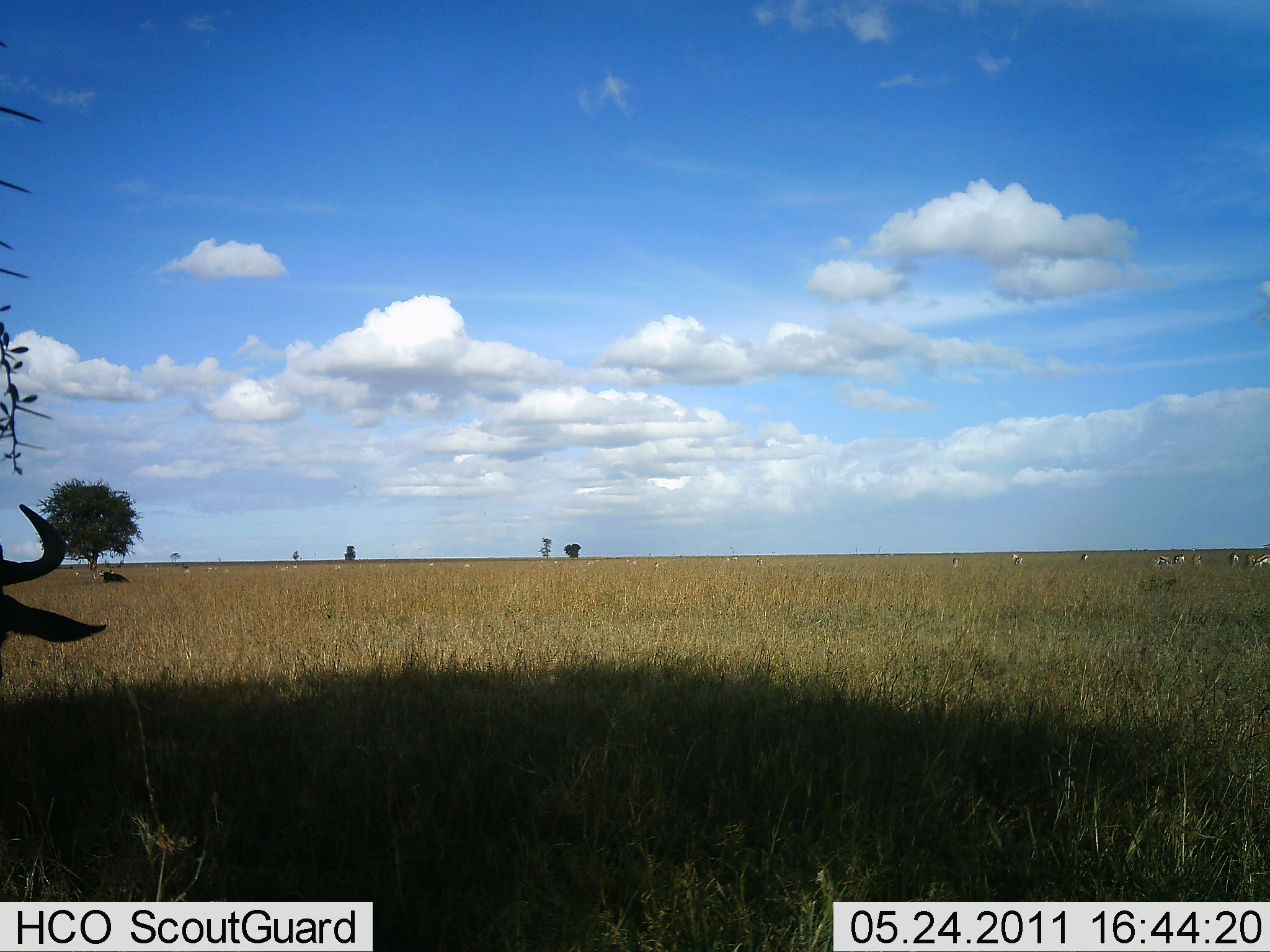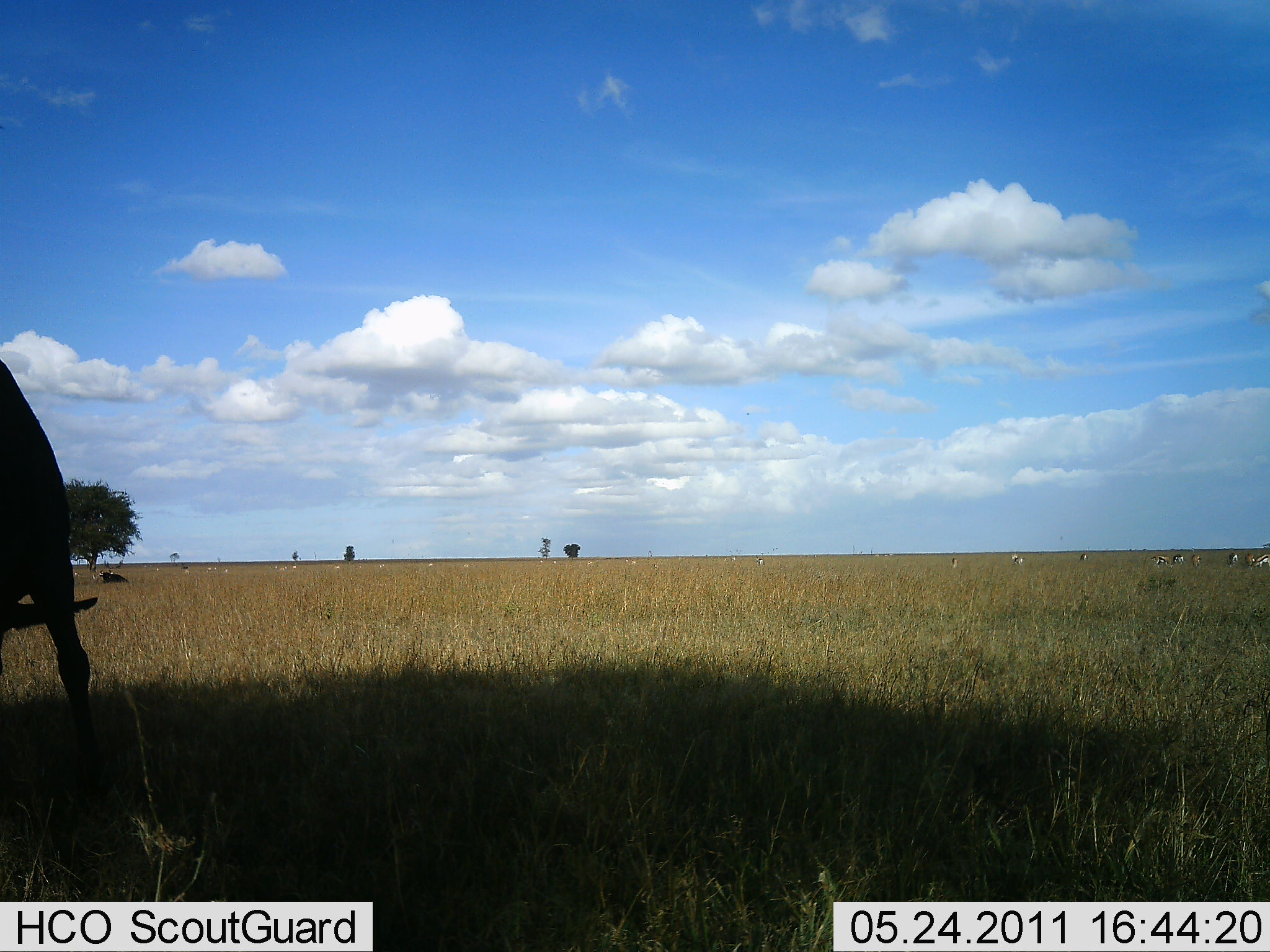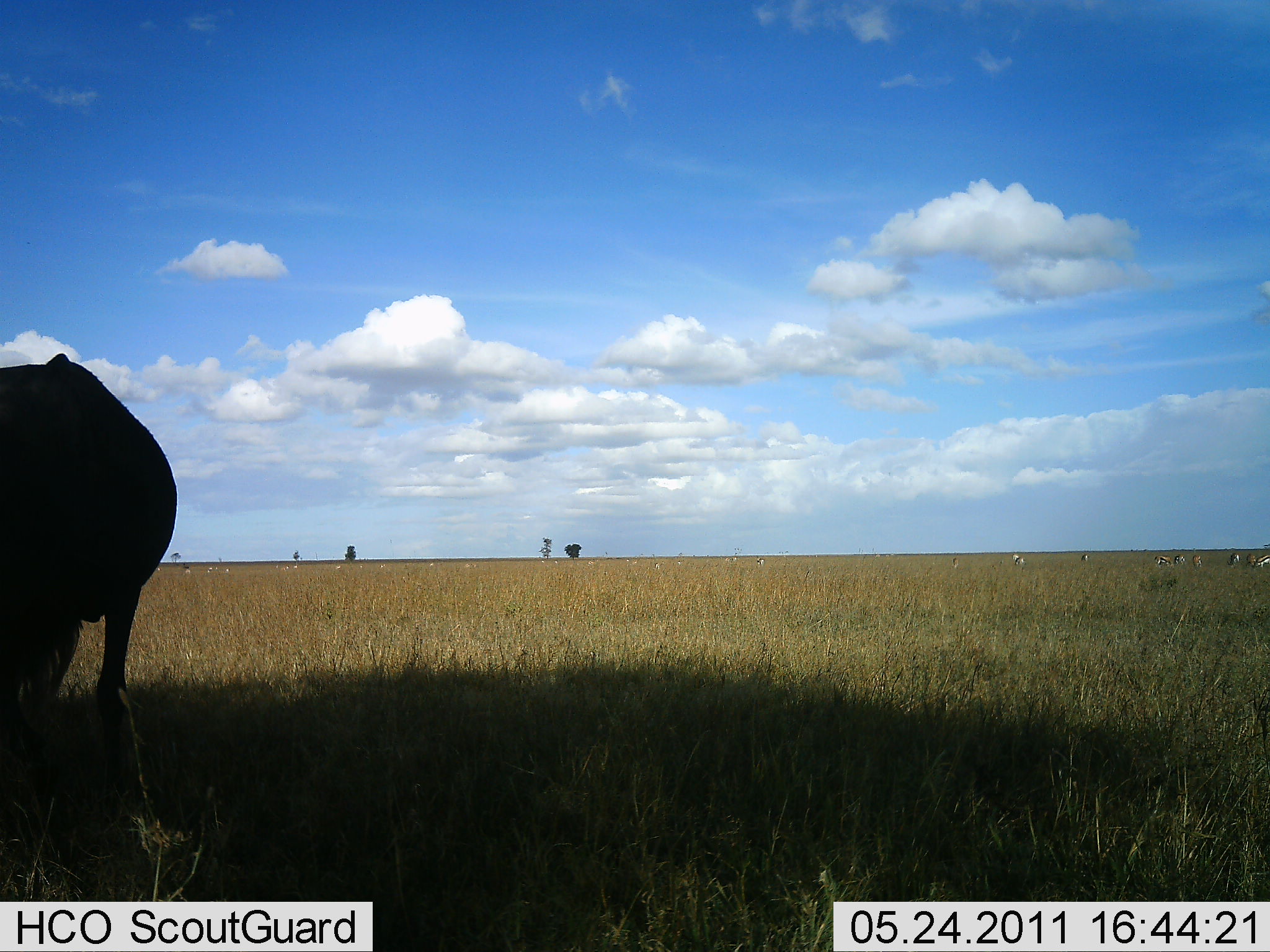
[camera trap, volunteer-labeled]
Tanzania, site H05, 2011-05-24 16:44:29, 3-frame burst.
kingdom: Animalia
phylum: Chordata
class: Mammalia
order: Artiodactyla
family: Bovidae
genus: Connochaetes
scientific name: Connochaetes taurinus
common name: blue wildebeest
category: wildebeest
Wildebeest (blue wildebeest) (Connochaetes taurinus), count 1. Behavior (volunteer vote fractions): standing 38%, resting 6%, moving 25%, interacting 12%. Young present (vote fraction): 0%. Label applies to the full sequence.